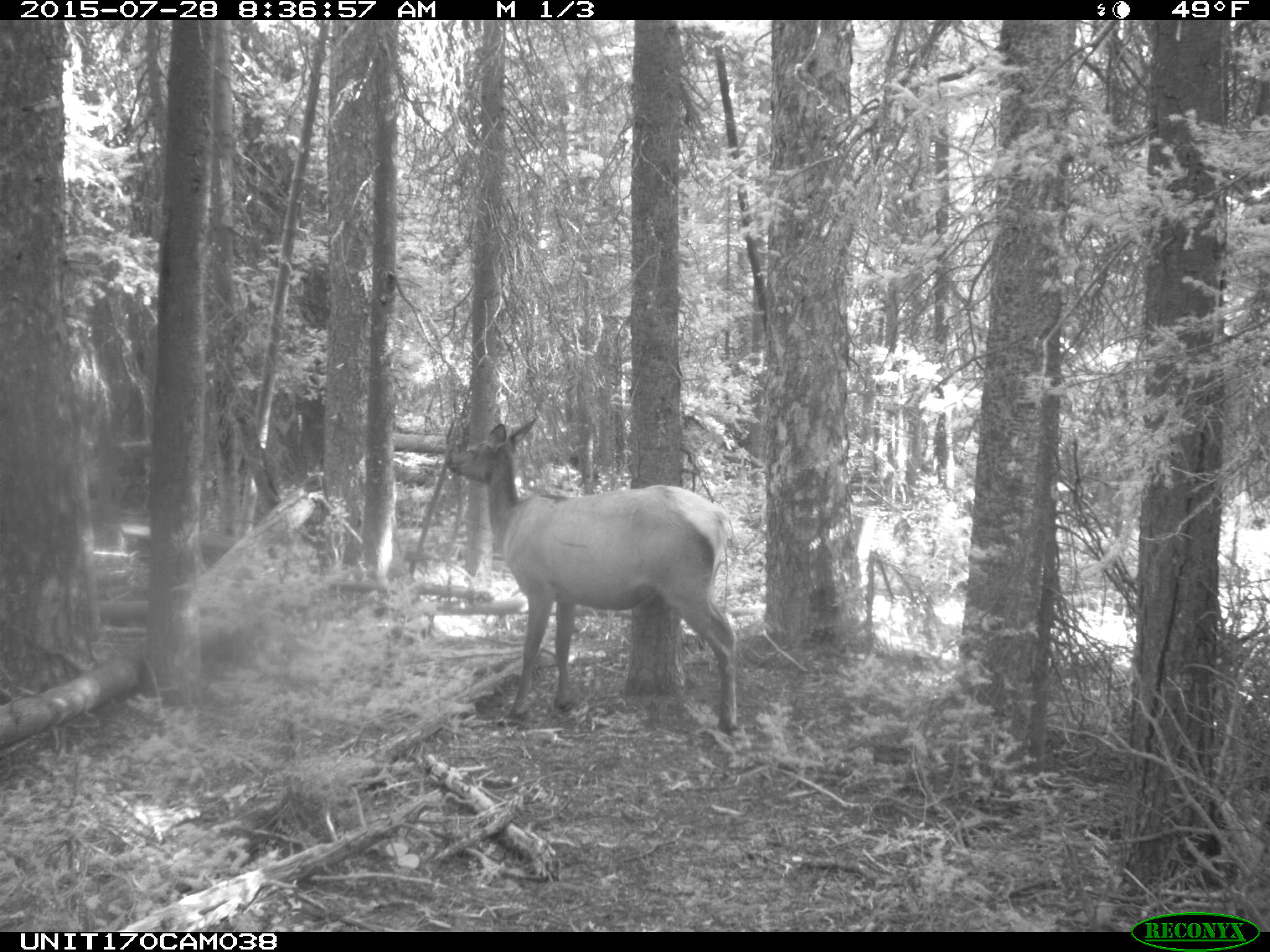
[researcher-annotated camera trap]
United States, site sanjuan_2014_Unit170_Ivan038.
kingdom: Animalia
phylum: Chordata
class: Mammalia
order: Artiodactyla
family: Cervidae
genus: Cervus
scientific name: Cervus elaphus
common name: red deer